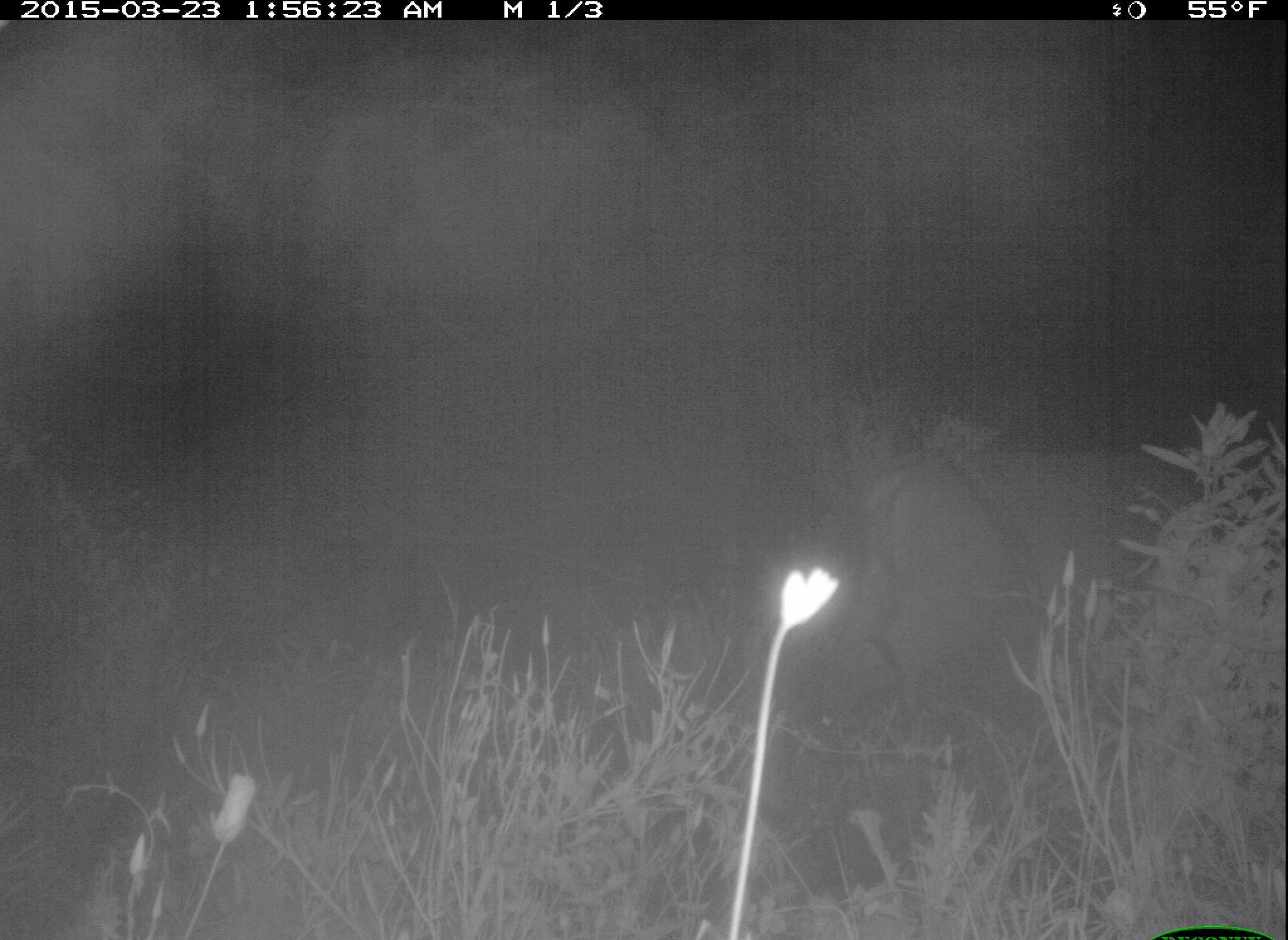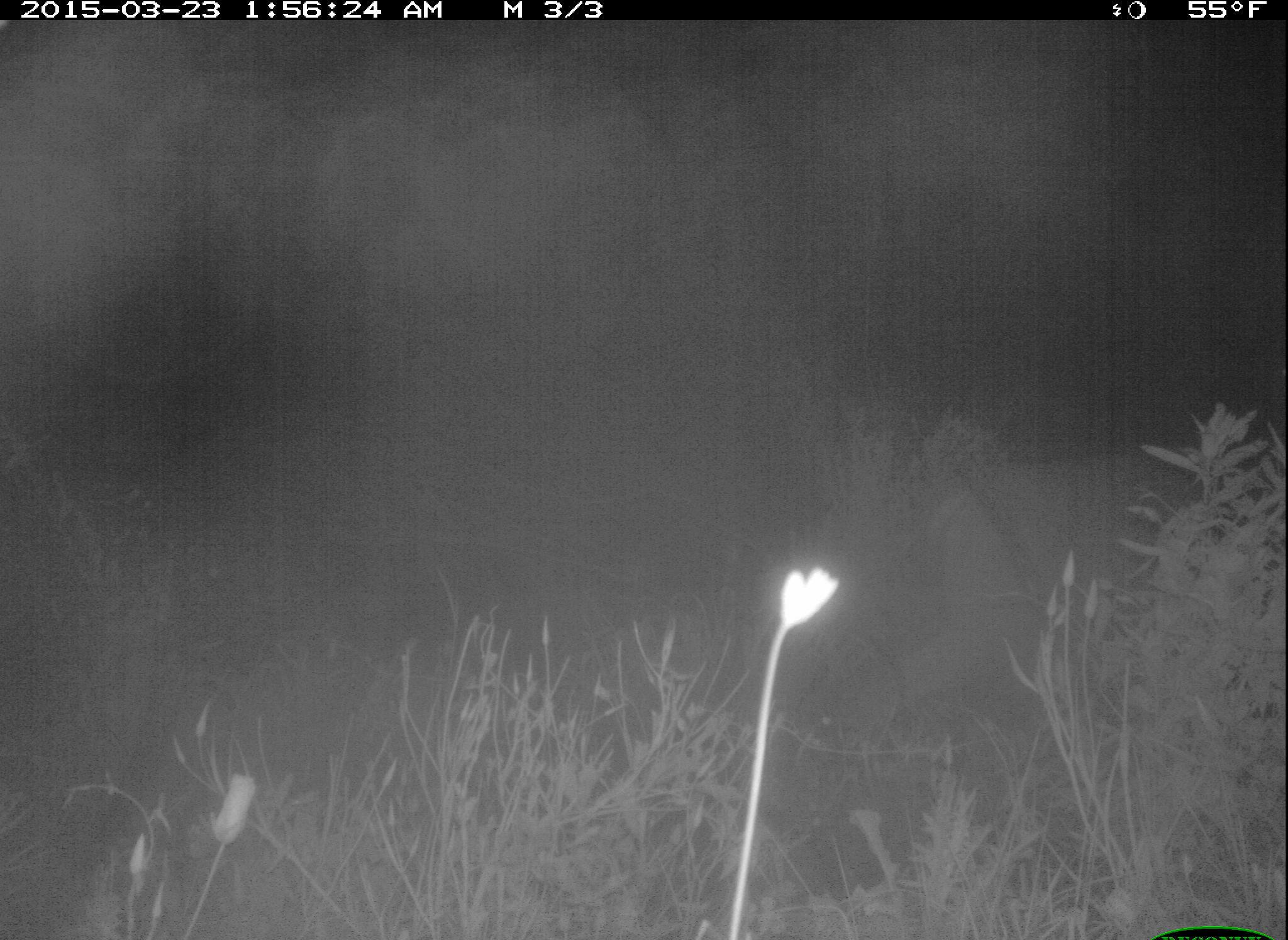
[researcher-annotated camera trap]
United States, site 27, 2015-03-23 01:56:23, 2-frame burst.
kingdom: Animalia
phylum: Chordata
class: Mammalia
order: Artiodactyla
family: Cervidae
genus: Odocoileus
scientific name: Odocoileus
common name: deer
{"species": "deer (Odocoileus)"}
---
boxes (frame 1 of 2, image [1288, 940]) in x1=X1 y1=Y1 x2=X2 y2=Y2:
deer: x1=819 y1=426 x2=1206 y2=732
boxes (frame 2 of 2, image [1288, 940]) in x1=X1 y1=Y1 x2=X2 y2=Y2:
deer: x1=834 y1=450 x2=1288 y2=781